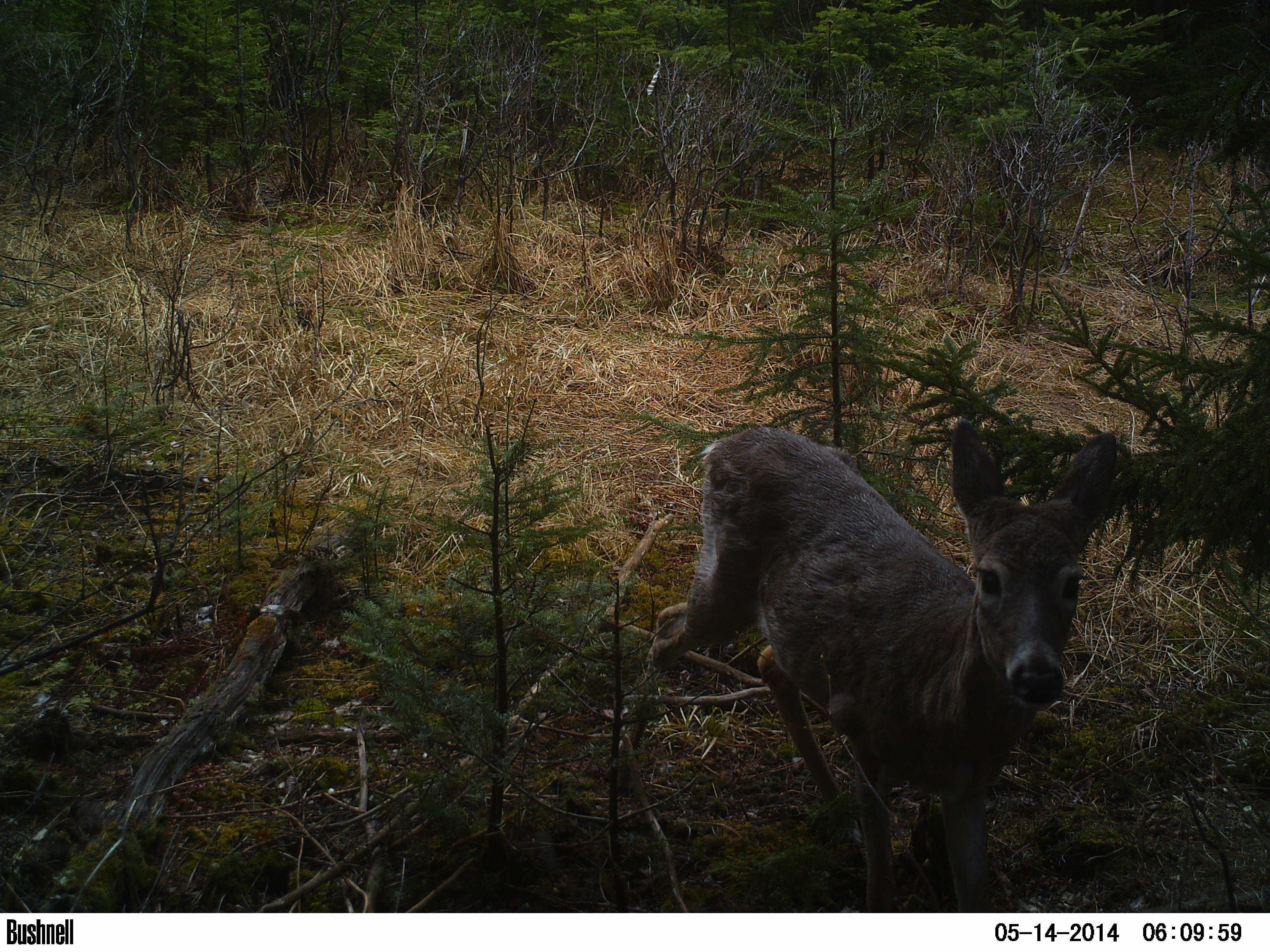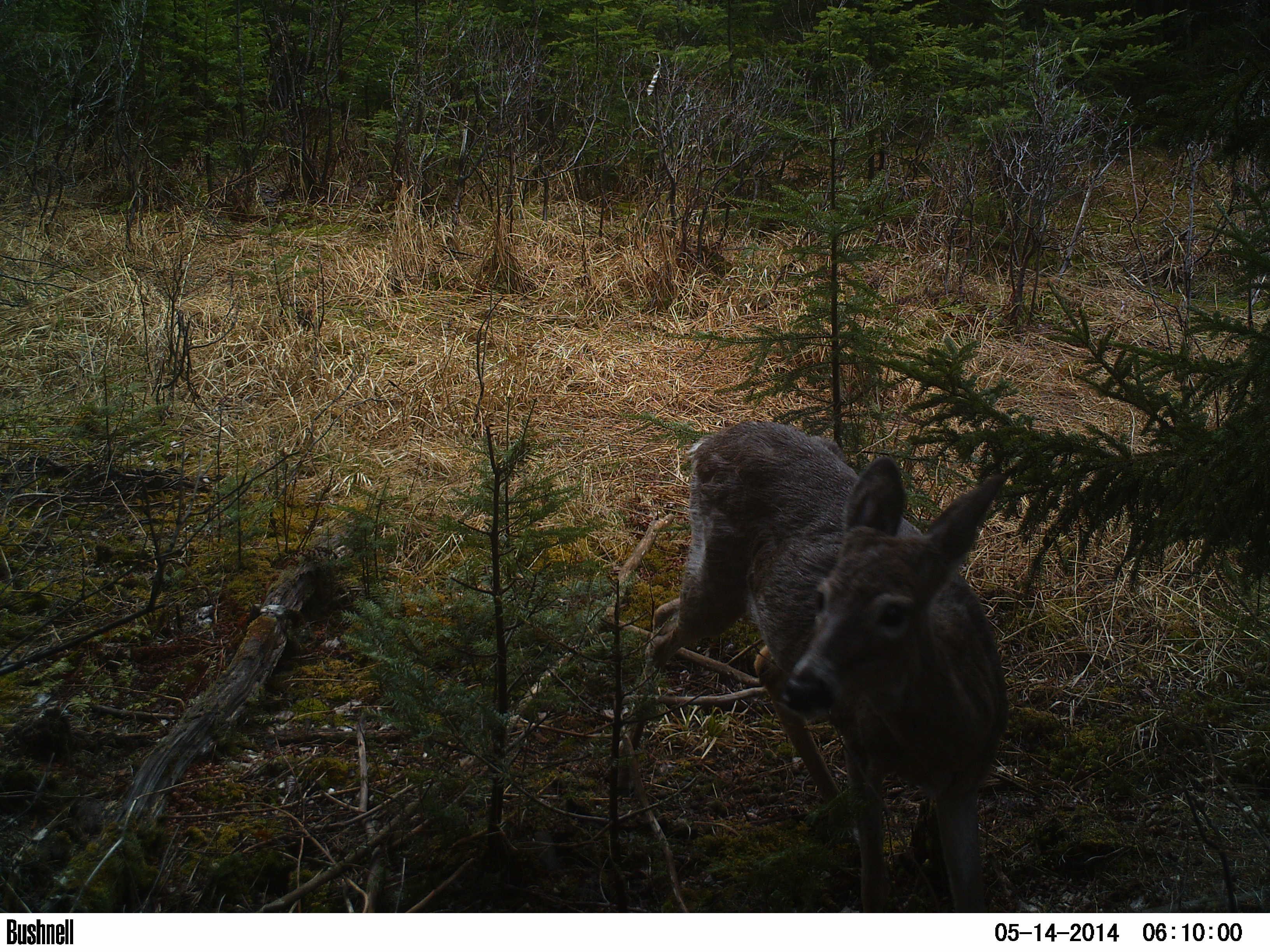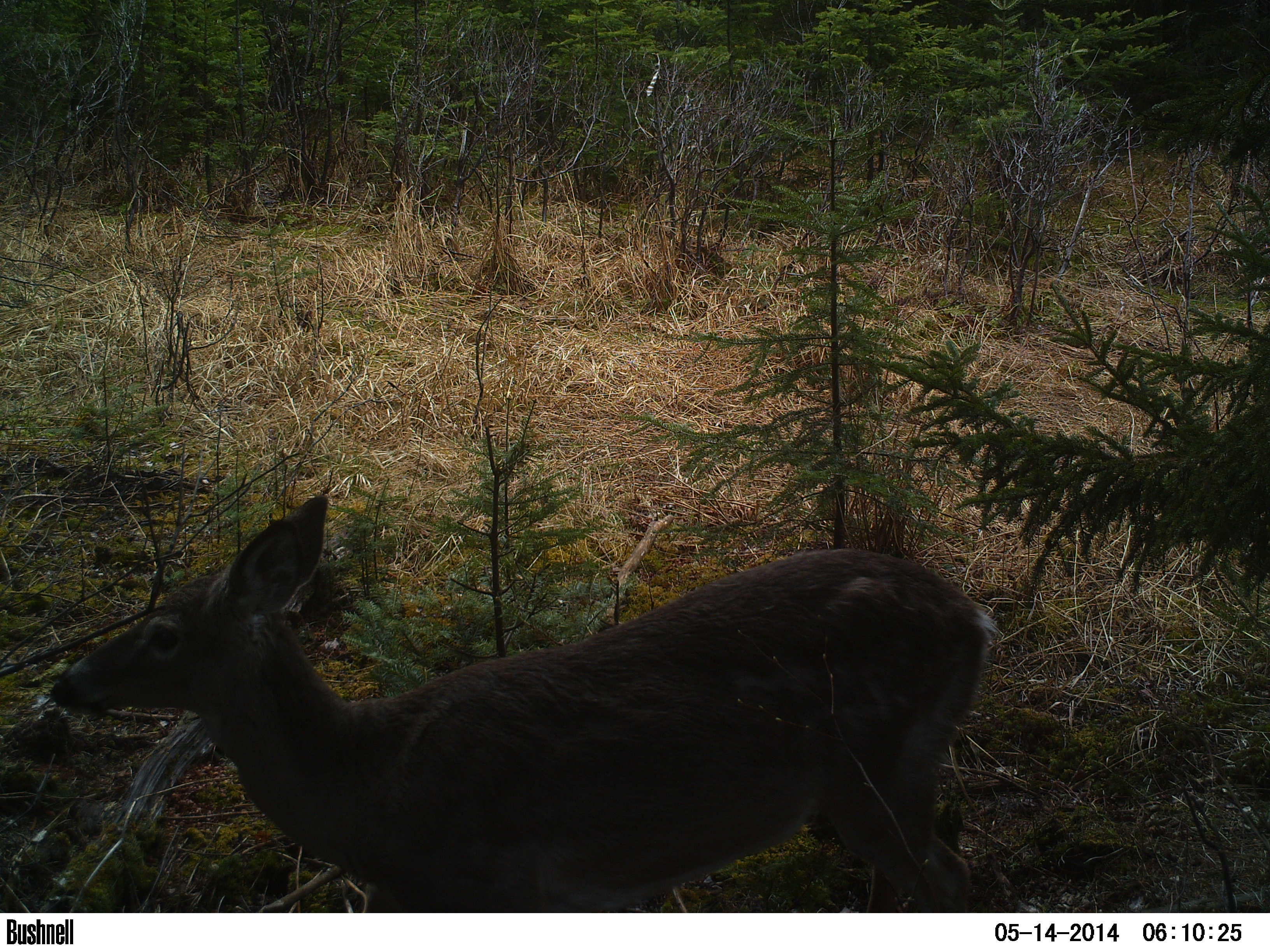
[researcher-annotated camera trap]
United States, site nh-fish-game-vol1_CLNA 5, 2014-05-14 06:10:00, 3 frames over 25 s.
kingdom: Animalia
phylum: Chordata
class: Mammalia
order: Artiodactyla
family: Cervidae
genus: Odocoileus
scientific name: Odocoileus virginianus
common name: white-tailed deer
White-tailed deer (Odocoileus virginianus).